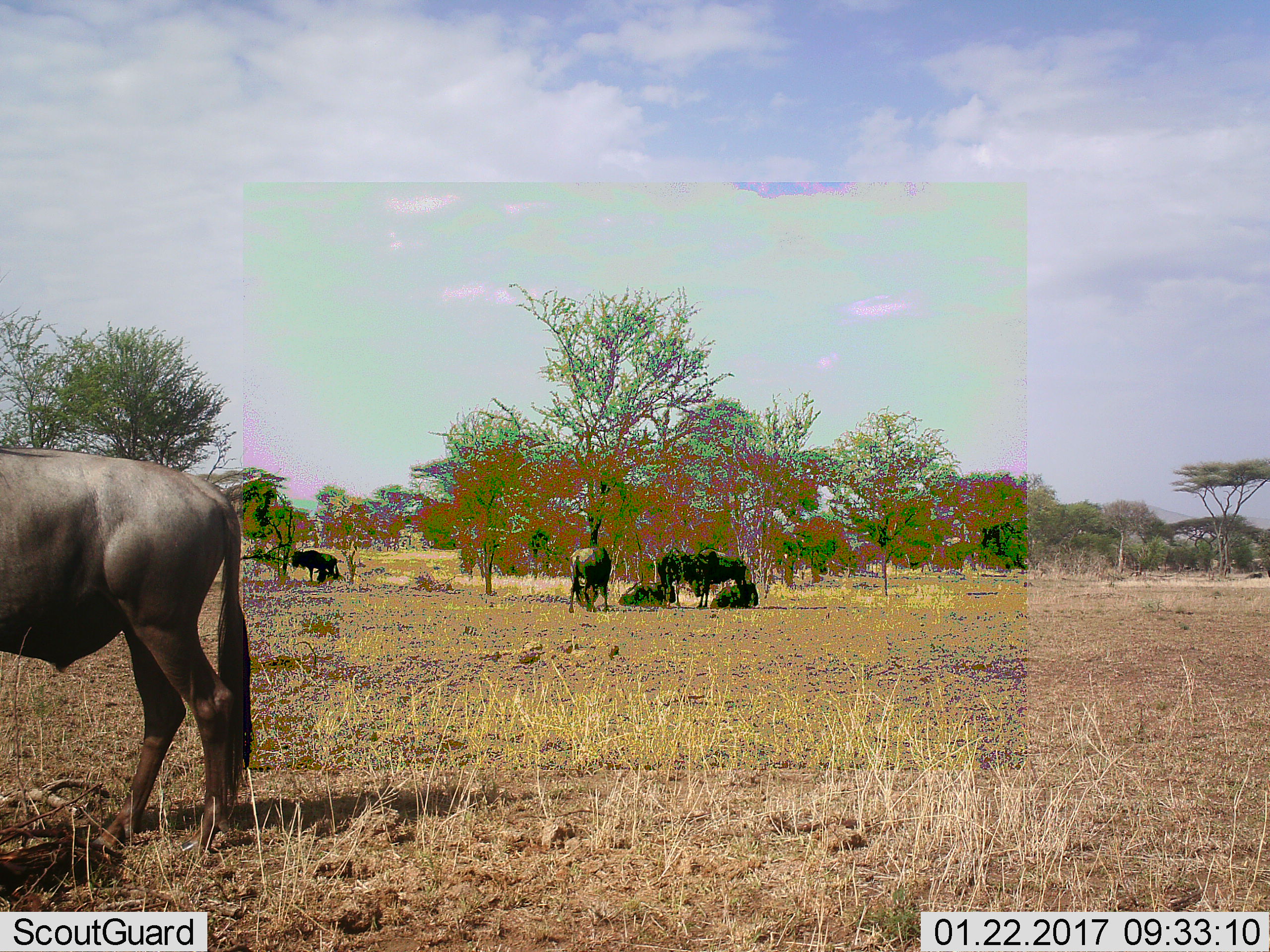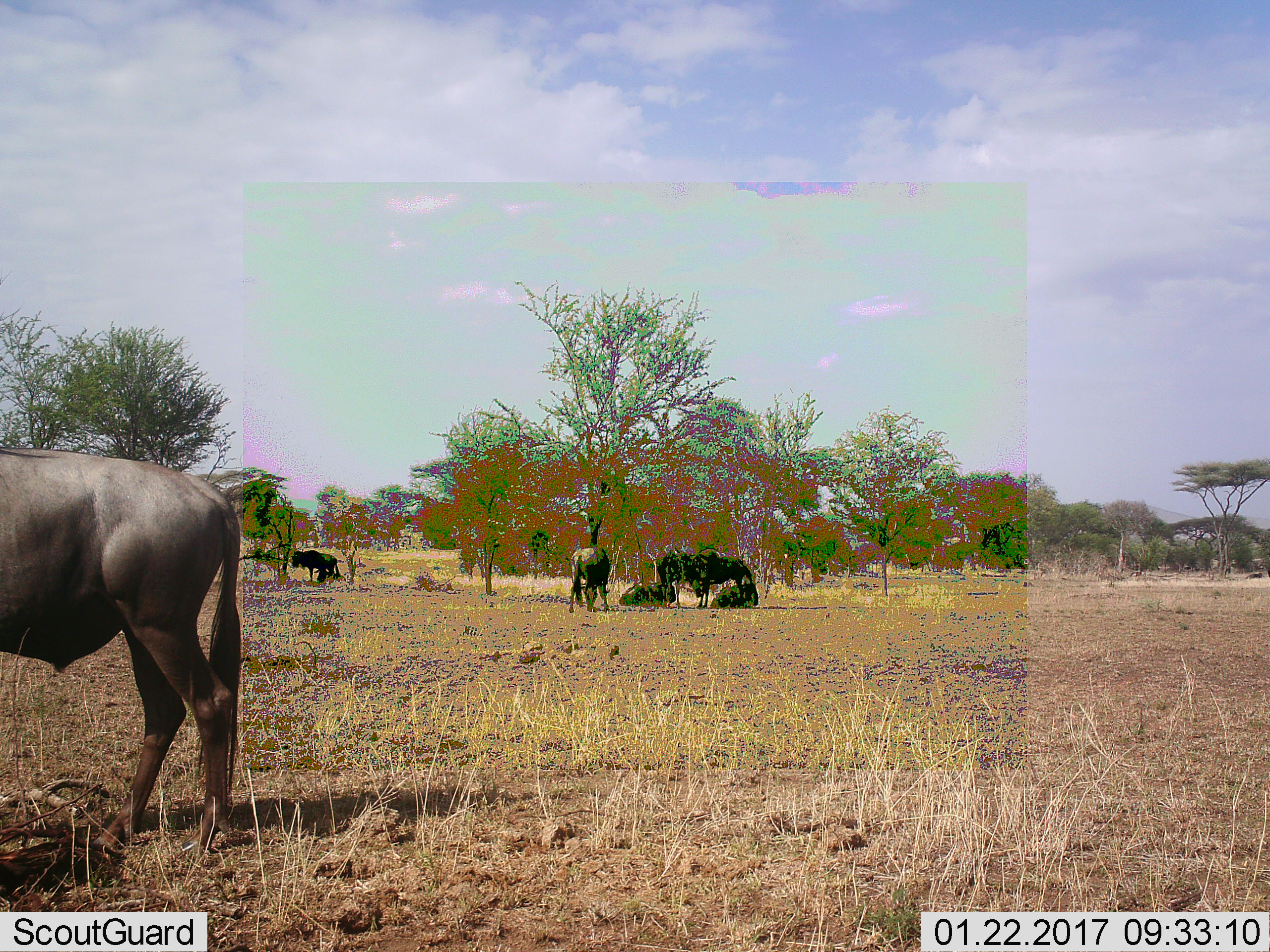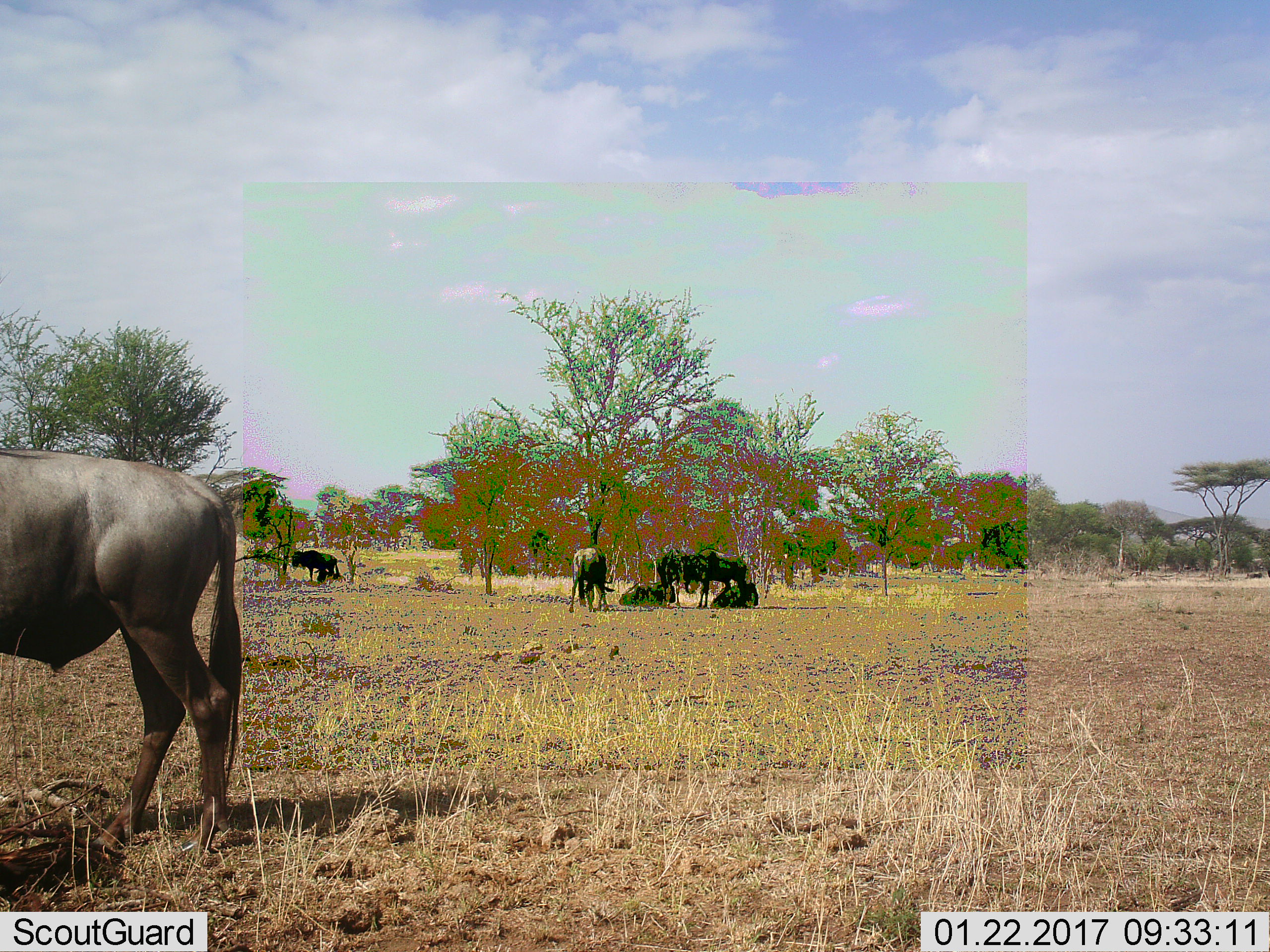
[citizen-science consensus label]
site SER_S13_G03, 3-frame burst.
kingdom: Animalia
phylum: Chordata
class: Mammalia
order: Artiodactyla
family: Bovidae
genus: Connochaetes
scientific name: Connochaetes taurinus taurinus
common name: blue wildebeest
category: wildebeestblue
Wildebeestblue (blue wildebeest) (Connochaetes taurinus taurinus), count 7. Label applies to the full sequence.